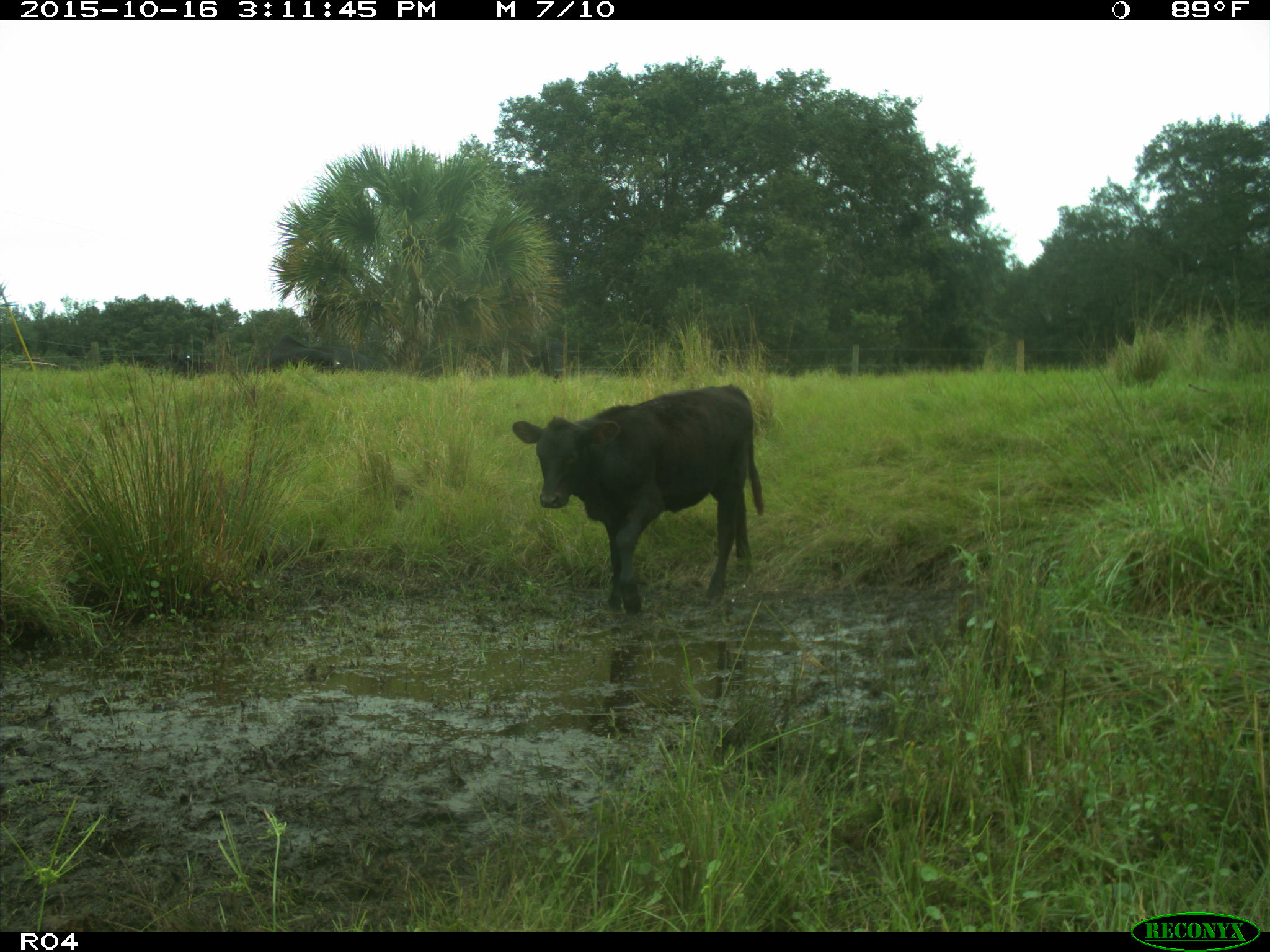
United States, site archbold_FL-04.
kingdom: Animalia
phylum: Chordata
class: Mammalia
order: Artiodactyla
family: Bovidae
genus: Bos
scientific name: Bos taurus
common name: domestic cow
Bos taurus (domestic cow).